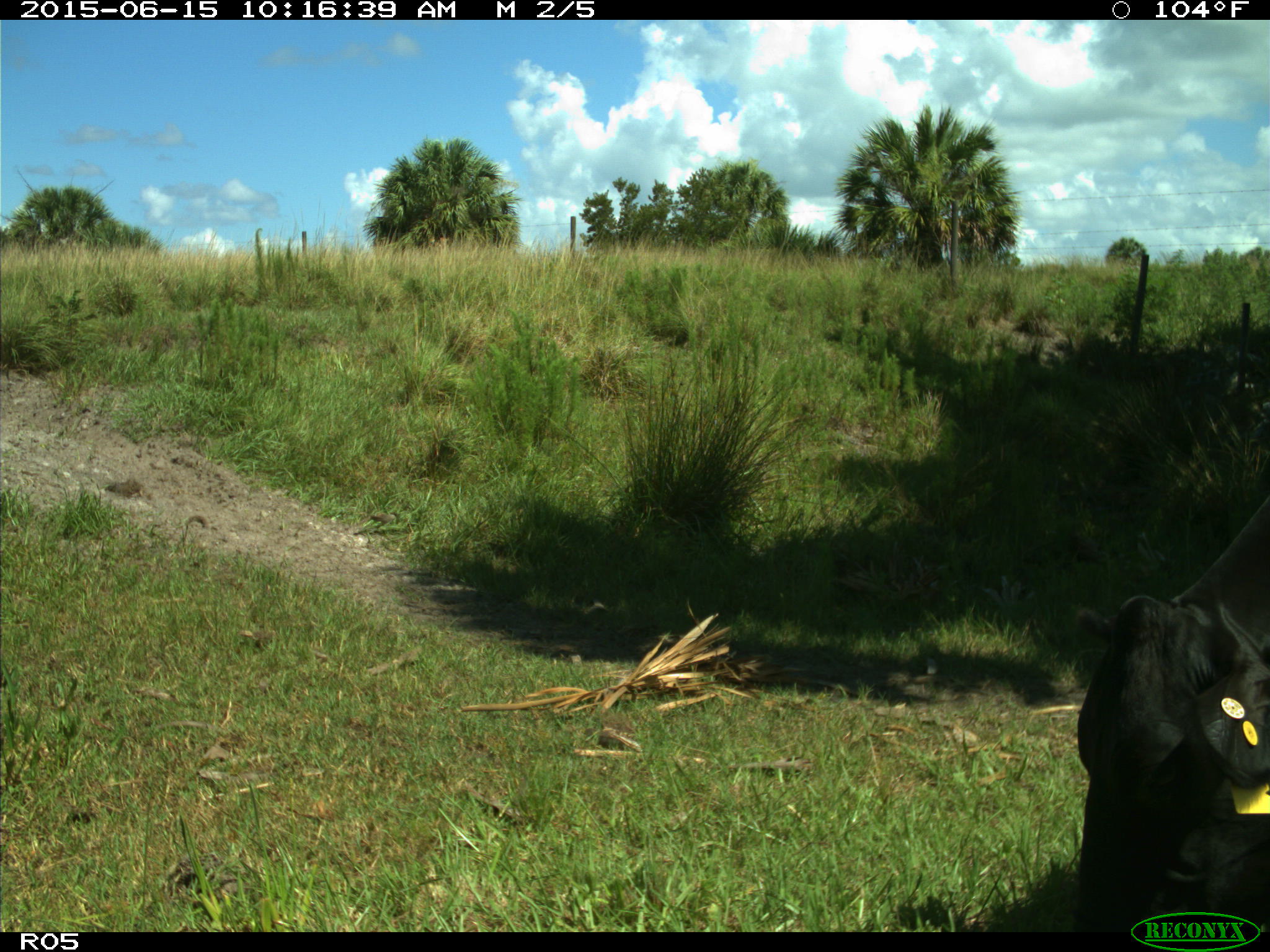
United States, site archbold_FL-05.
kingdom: Animalia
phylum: Chordata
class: Mammalia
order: Artiodactyla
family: Bovidae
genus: Bos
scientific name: Bos taurus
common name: domestic cow